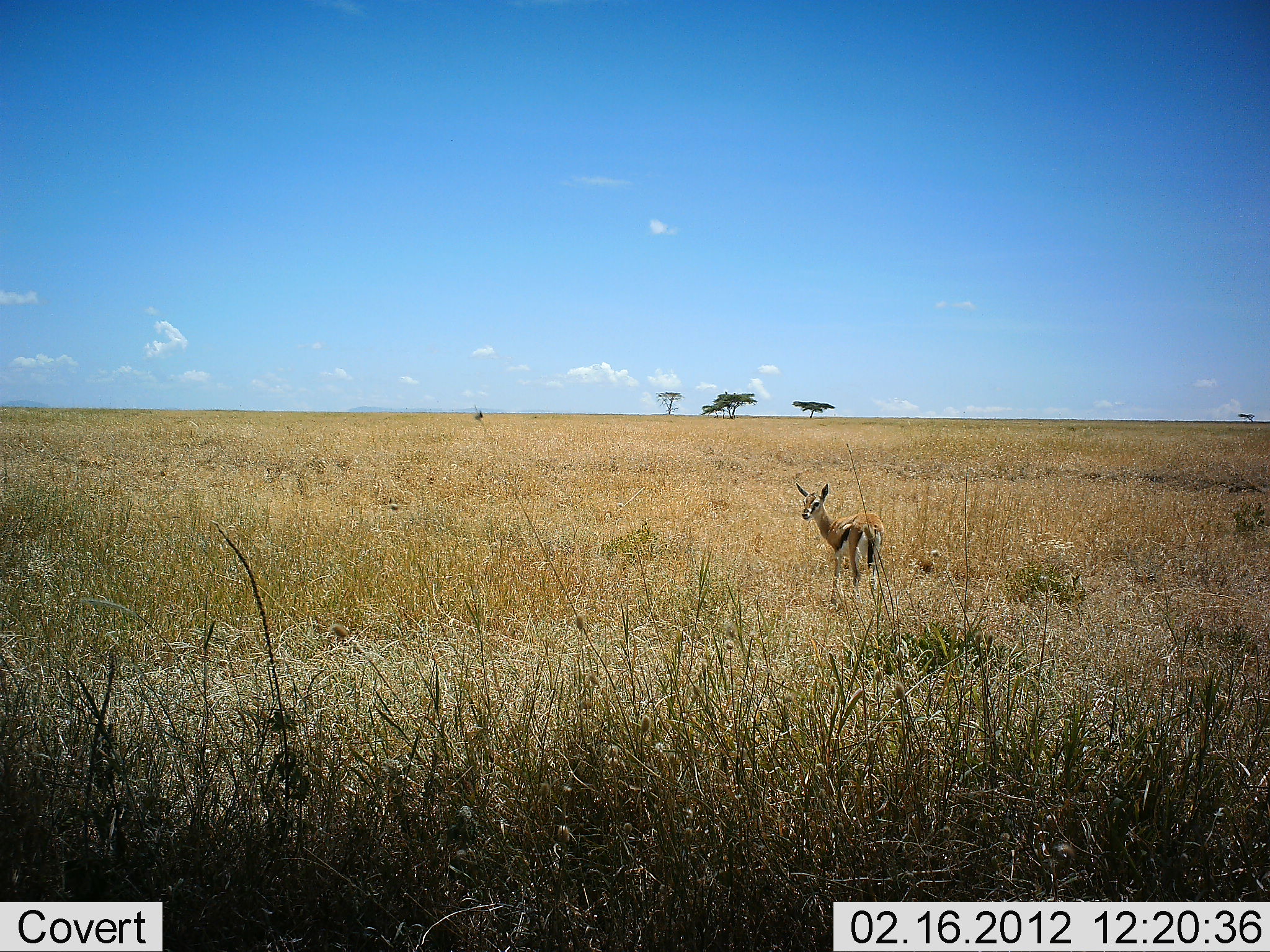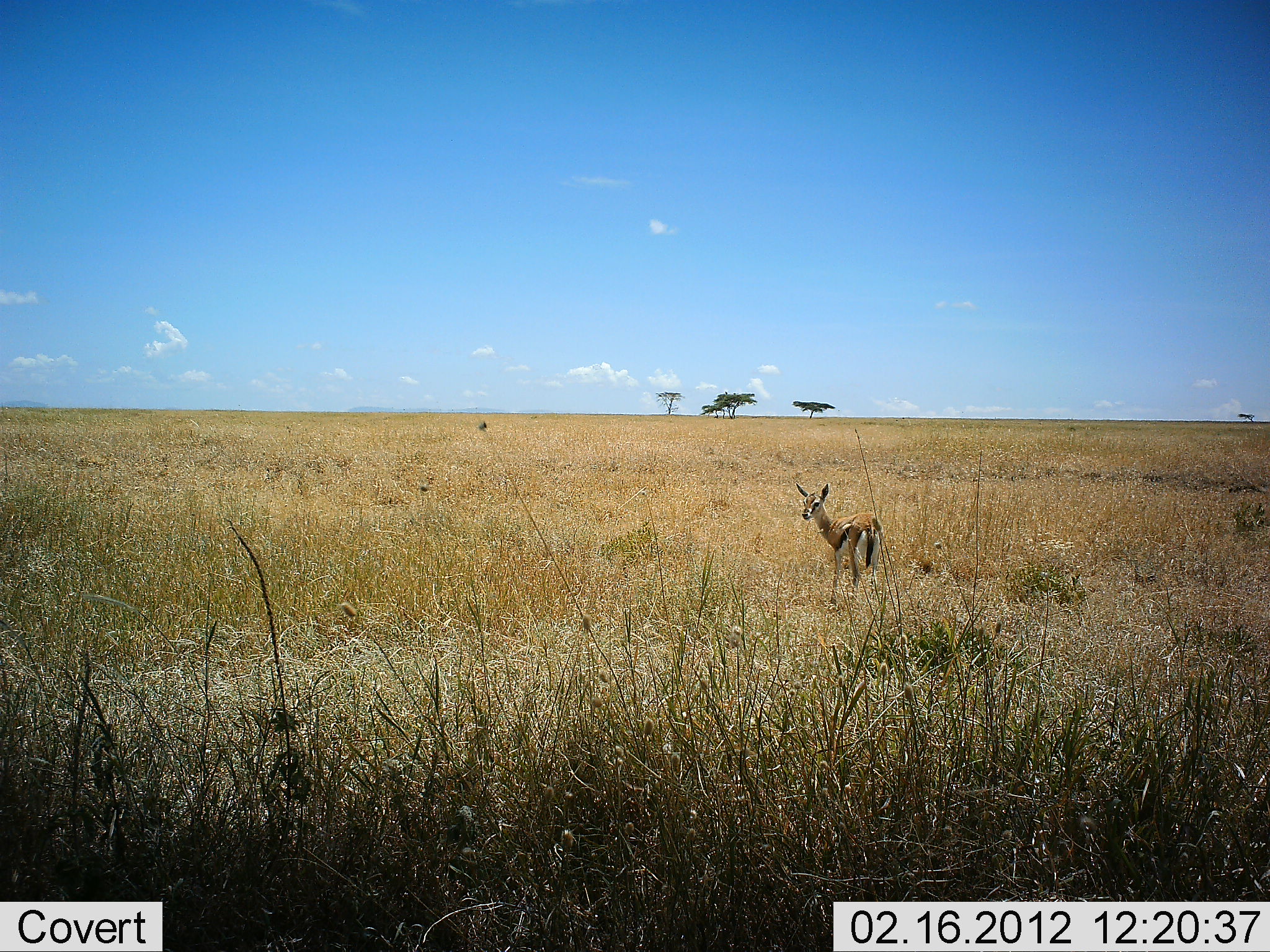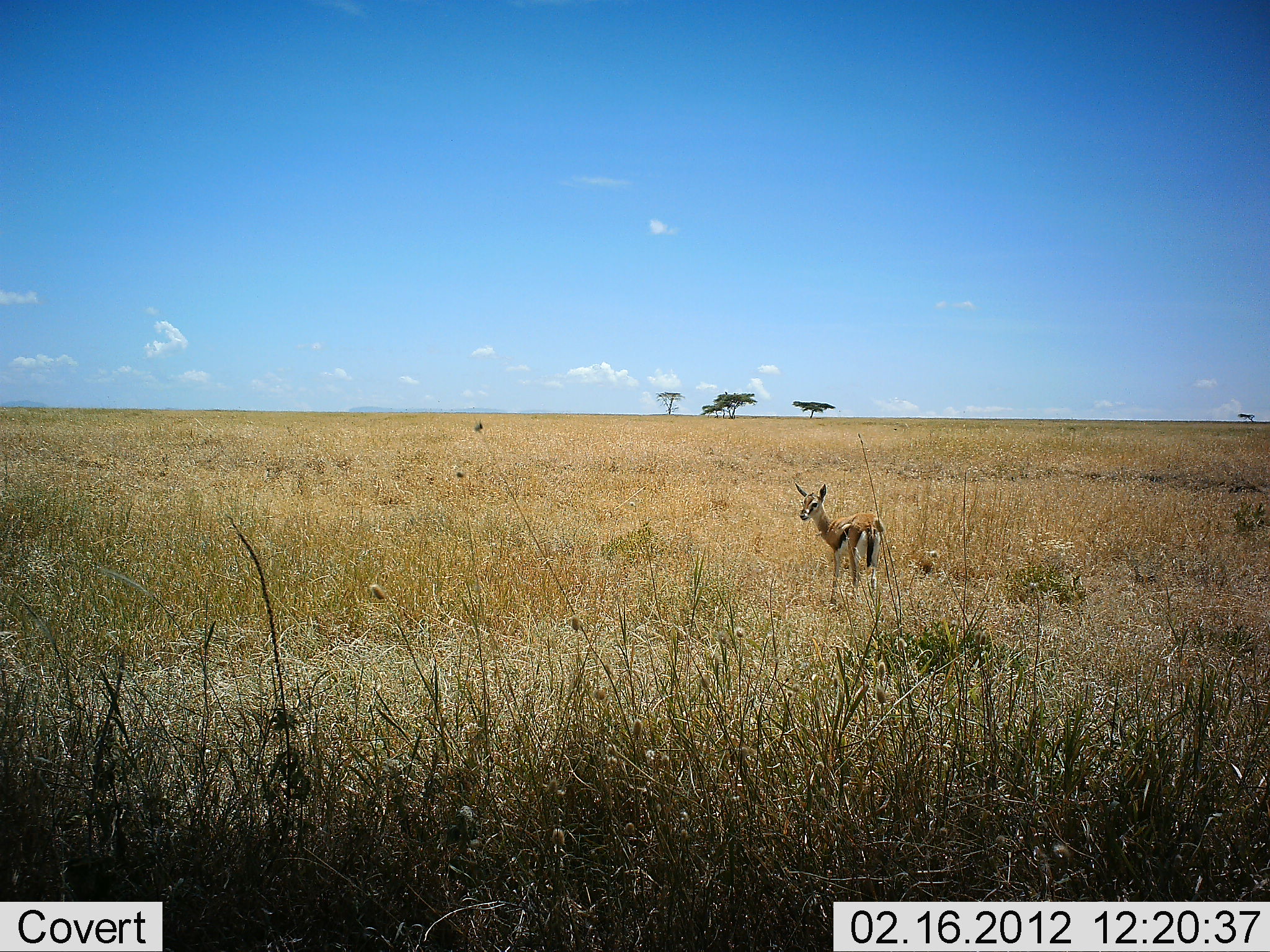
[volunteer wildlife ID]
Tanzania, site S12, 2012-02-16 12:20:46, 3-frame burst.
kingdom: Animalia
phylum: Chordata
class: Mammalia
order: Artiodactyla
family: Bovidae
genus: Eudorcas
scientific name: Eudorcas thomsonii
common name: thomson's gazelle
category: gazellethomsons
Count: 1.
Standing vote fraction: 100%.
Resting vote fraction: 5%.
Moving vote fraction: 0%.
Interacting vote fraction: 0%.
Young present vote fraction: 0%.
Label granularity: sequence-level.